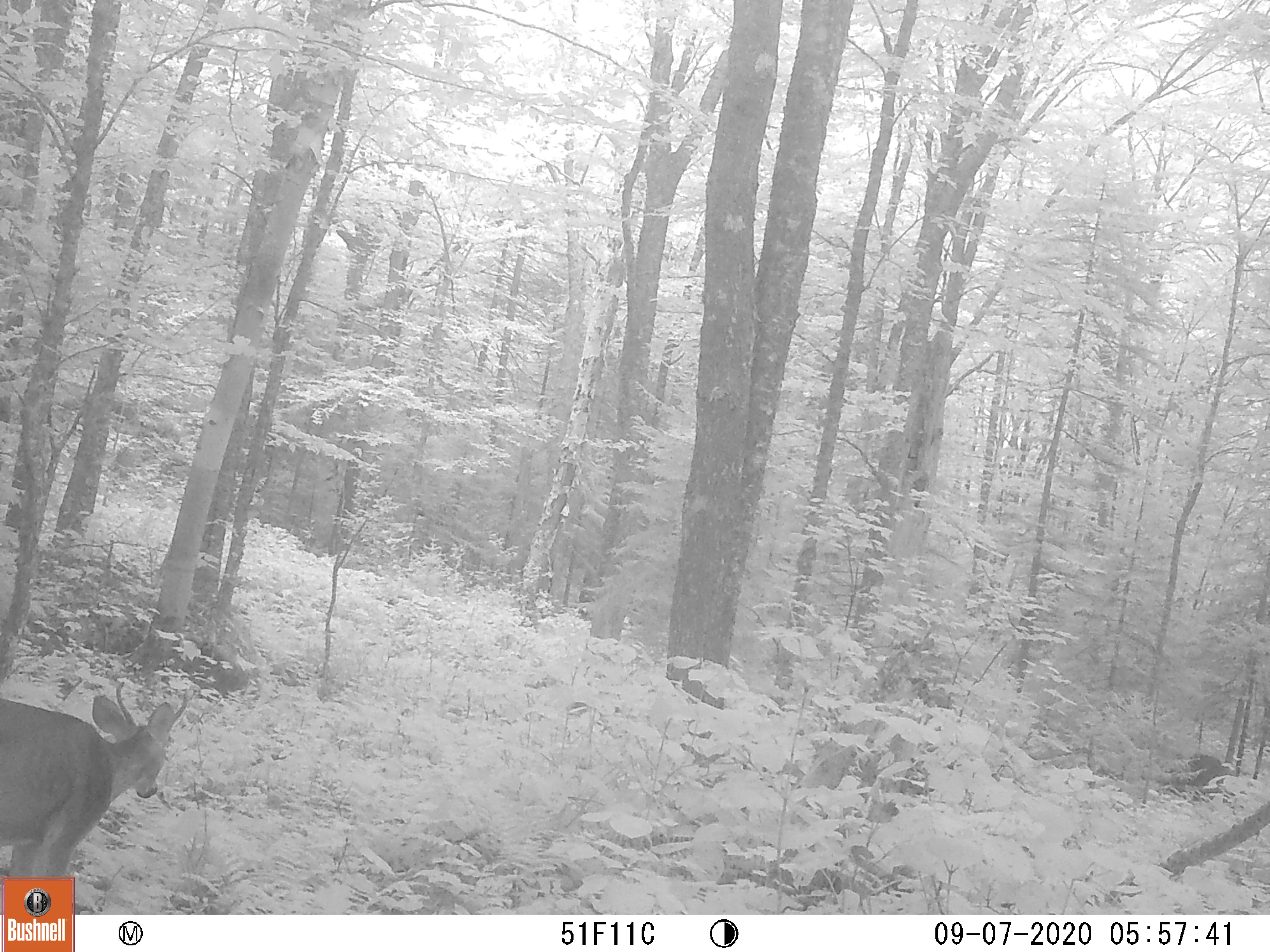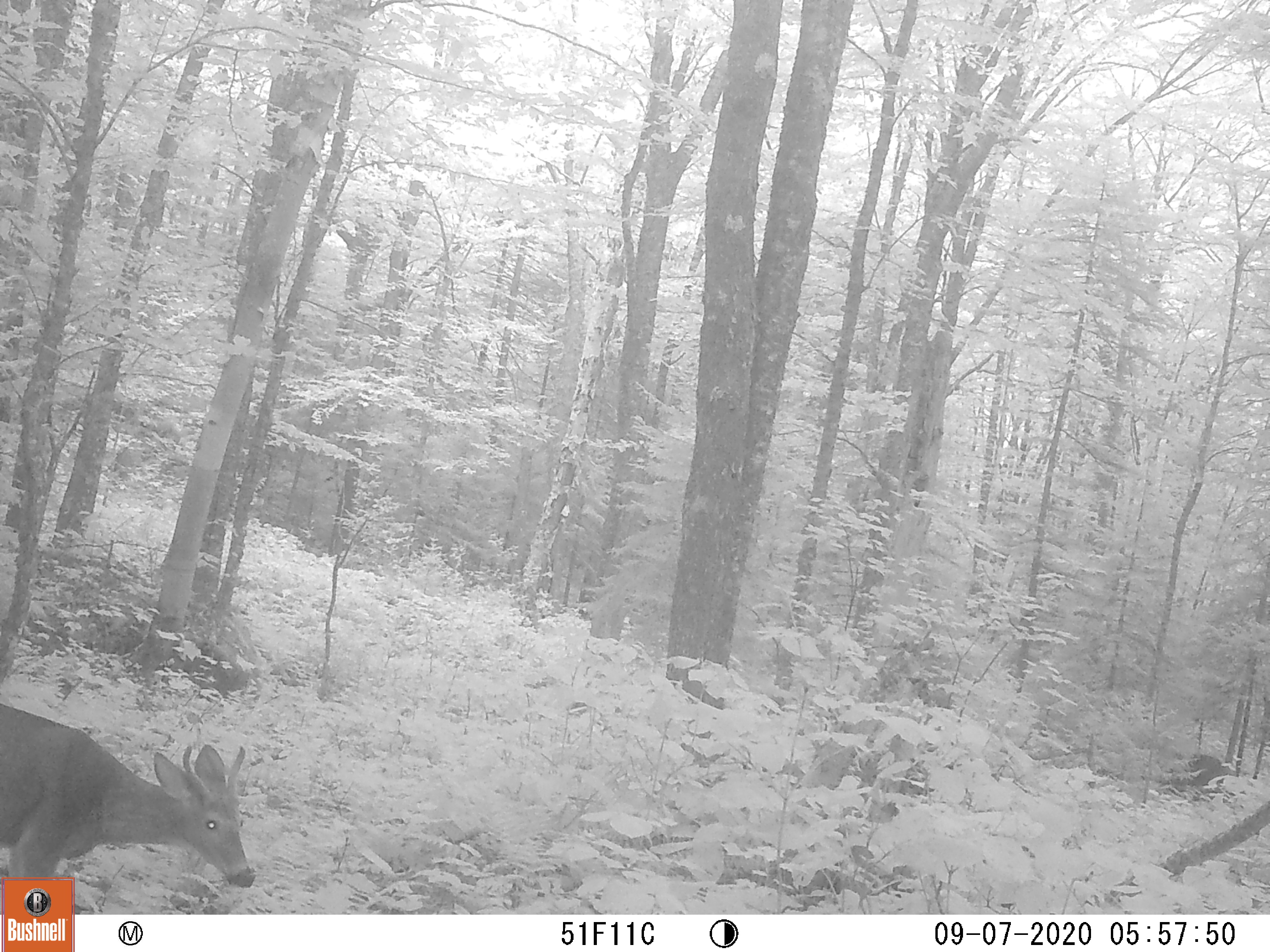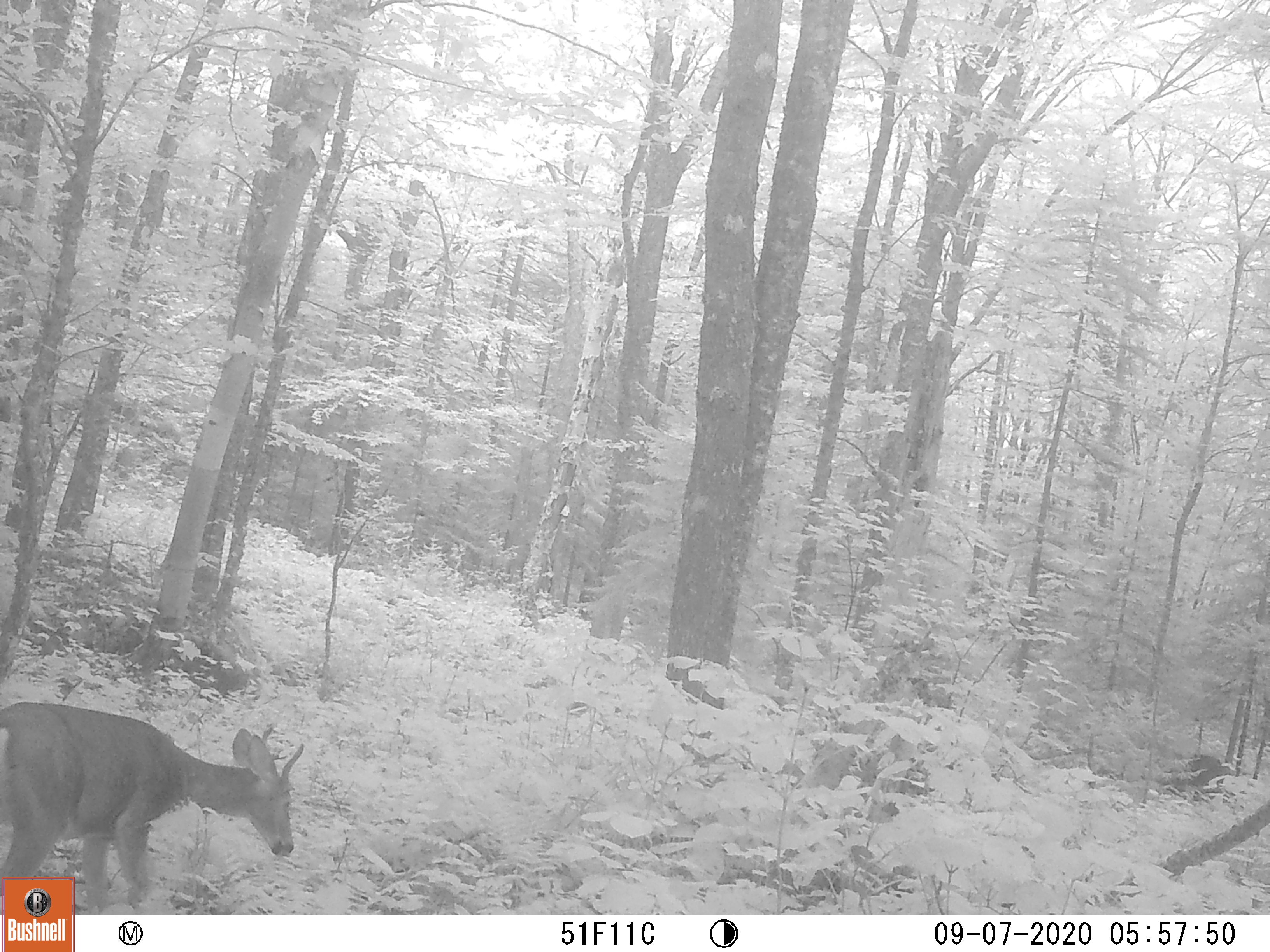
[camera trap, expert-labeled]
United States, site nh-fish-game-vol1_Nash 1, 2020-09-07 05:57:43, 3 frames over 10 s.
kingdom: Animalia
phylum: Chordata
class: Mammalia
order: Artiodactyla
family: Cervidae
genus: Odocoileus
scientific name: Odocoileus virginianus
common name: white-tailed deer